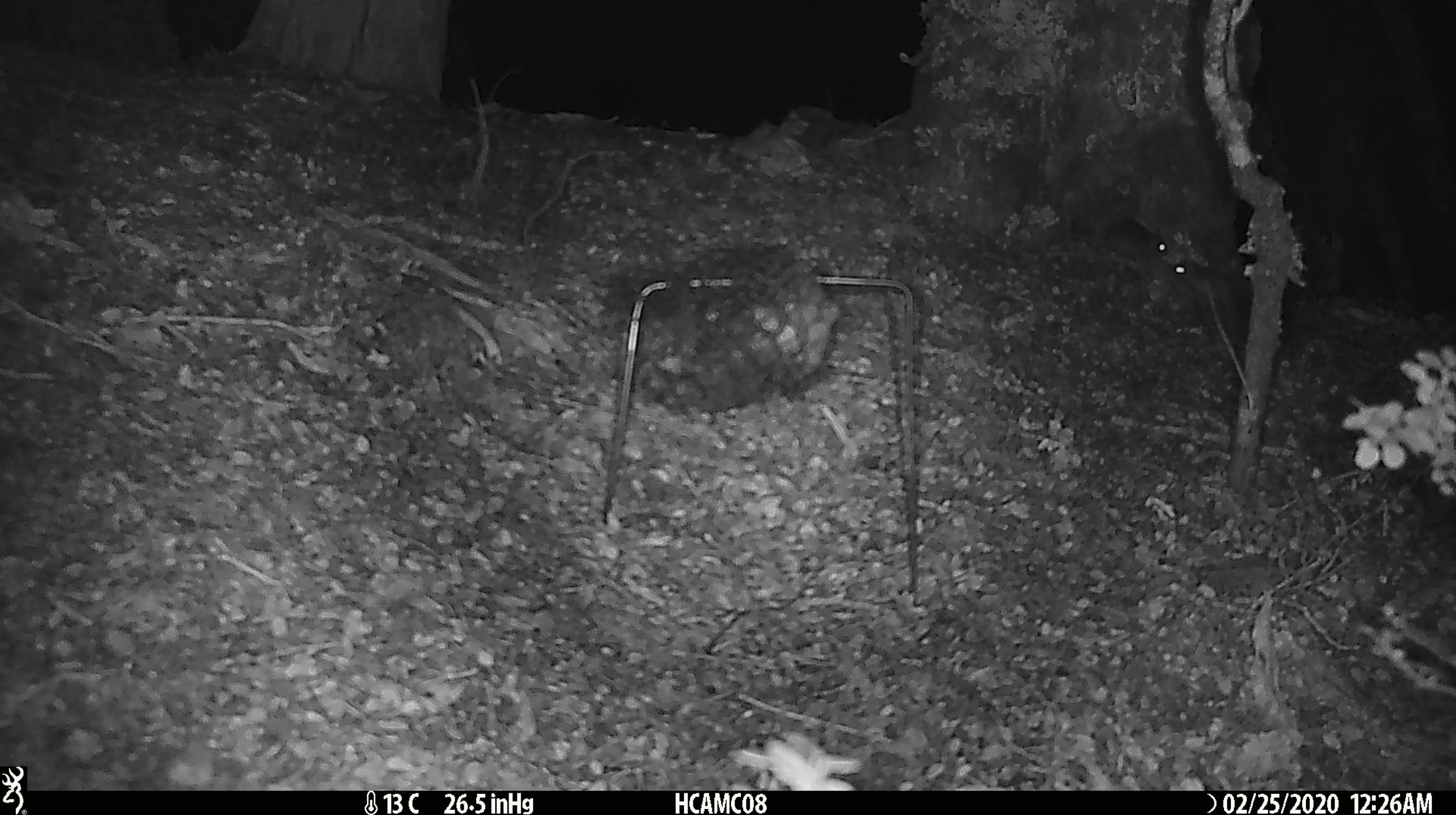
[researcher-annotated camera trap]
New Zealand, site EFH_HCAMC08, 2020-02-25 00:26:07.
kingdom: Animalia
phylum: Chordata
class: Mammalia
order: Rodentia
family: Muridae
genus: Mus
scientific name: Mus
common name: mouse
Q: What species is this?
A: Mouse (Mus).